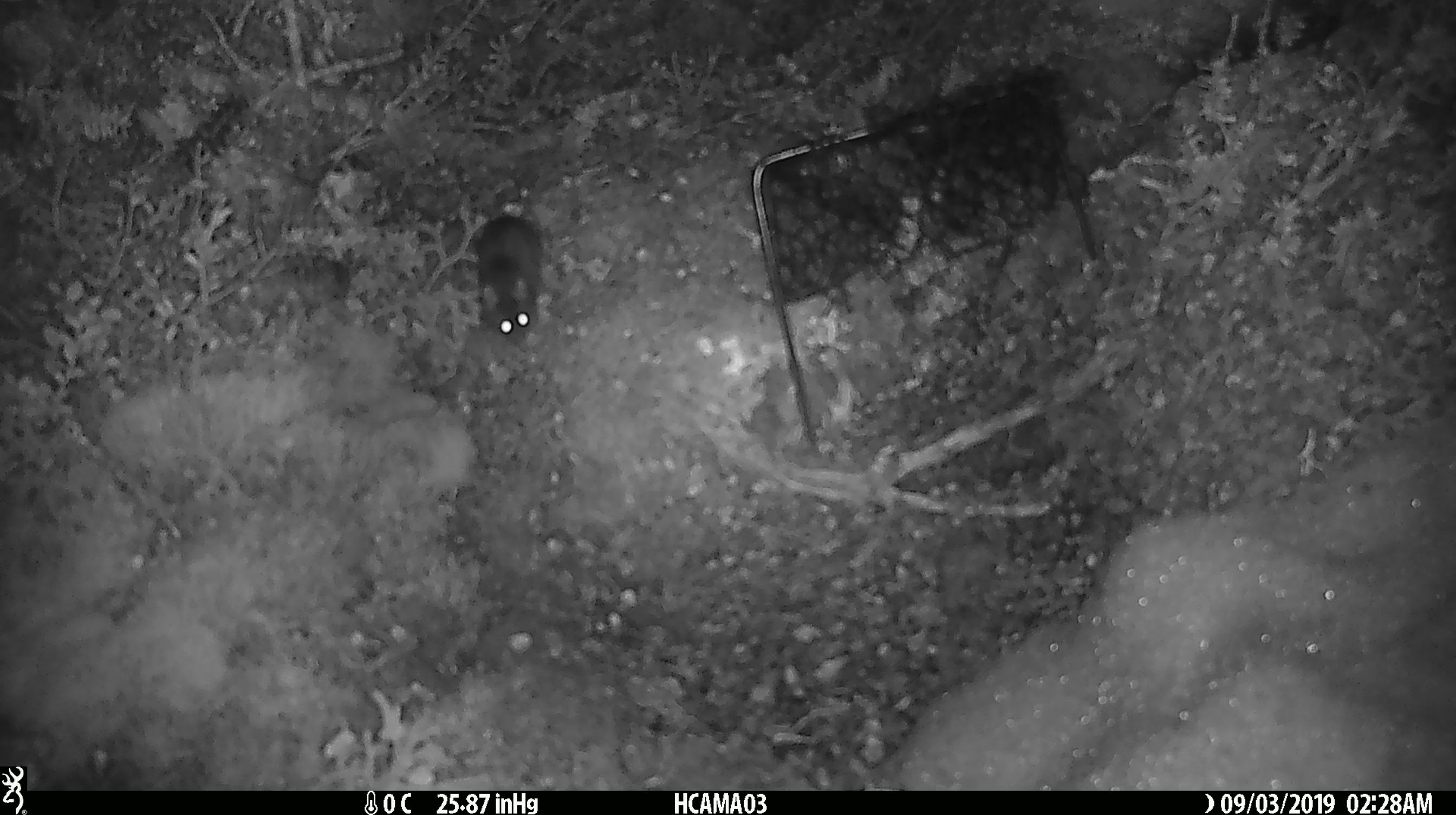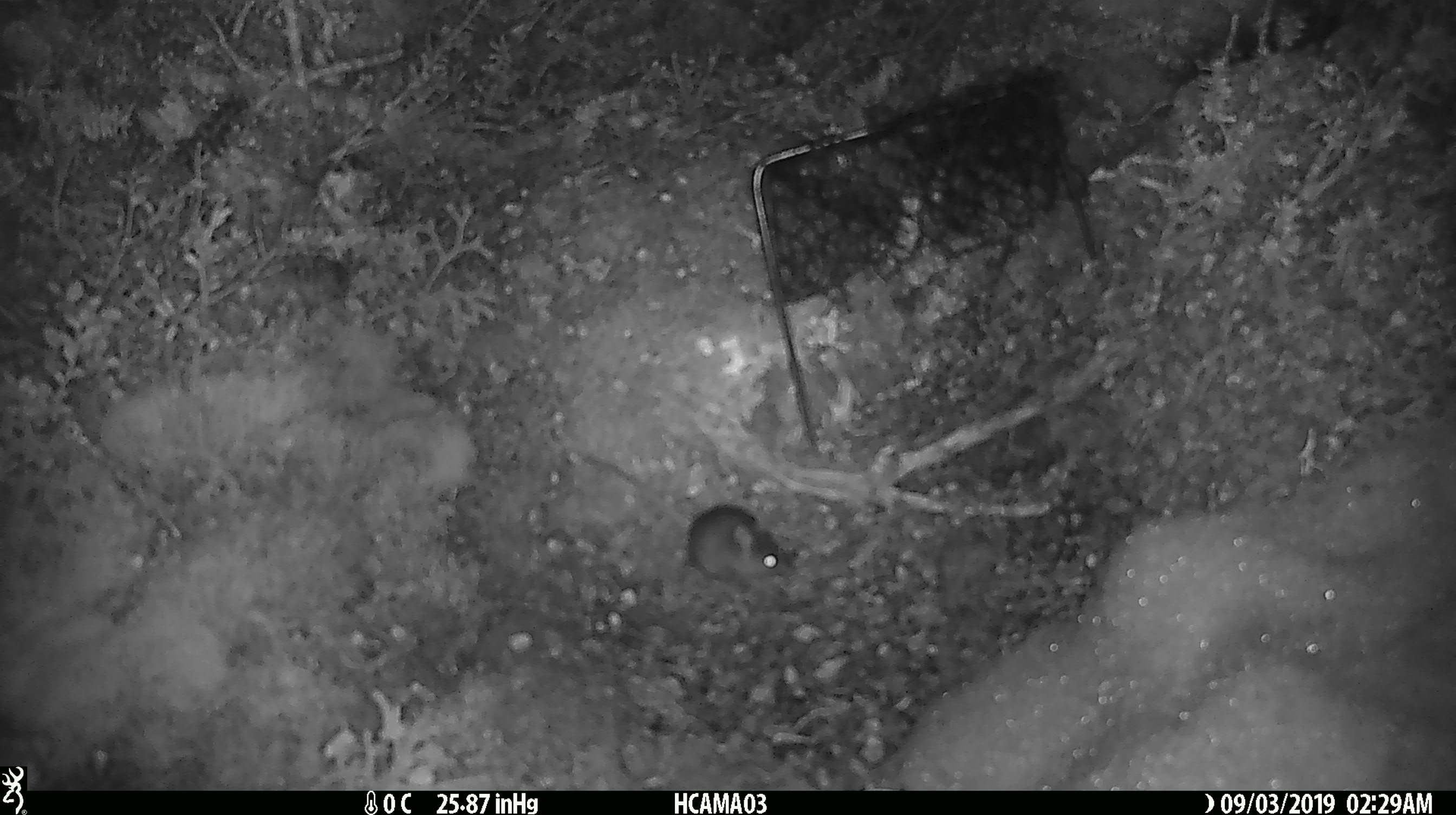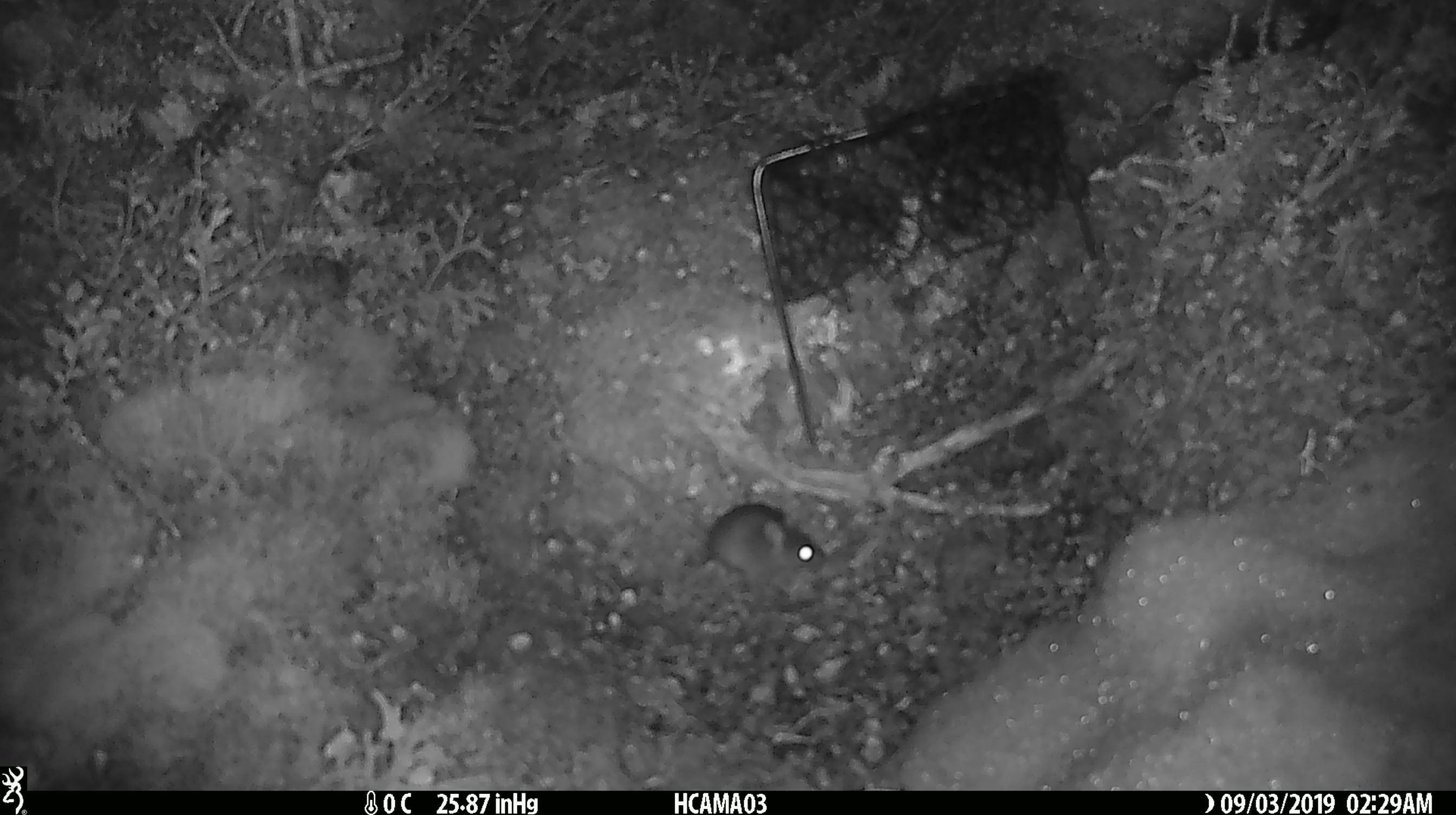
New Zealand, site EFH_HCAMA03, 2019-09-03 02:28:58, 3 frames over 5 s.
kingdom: Animalia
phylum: Chordata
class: Mammalia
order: Rodentia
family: Muridae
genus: Mus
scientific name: Mus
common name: mouse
Mouse (Mus).